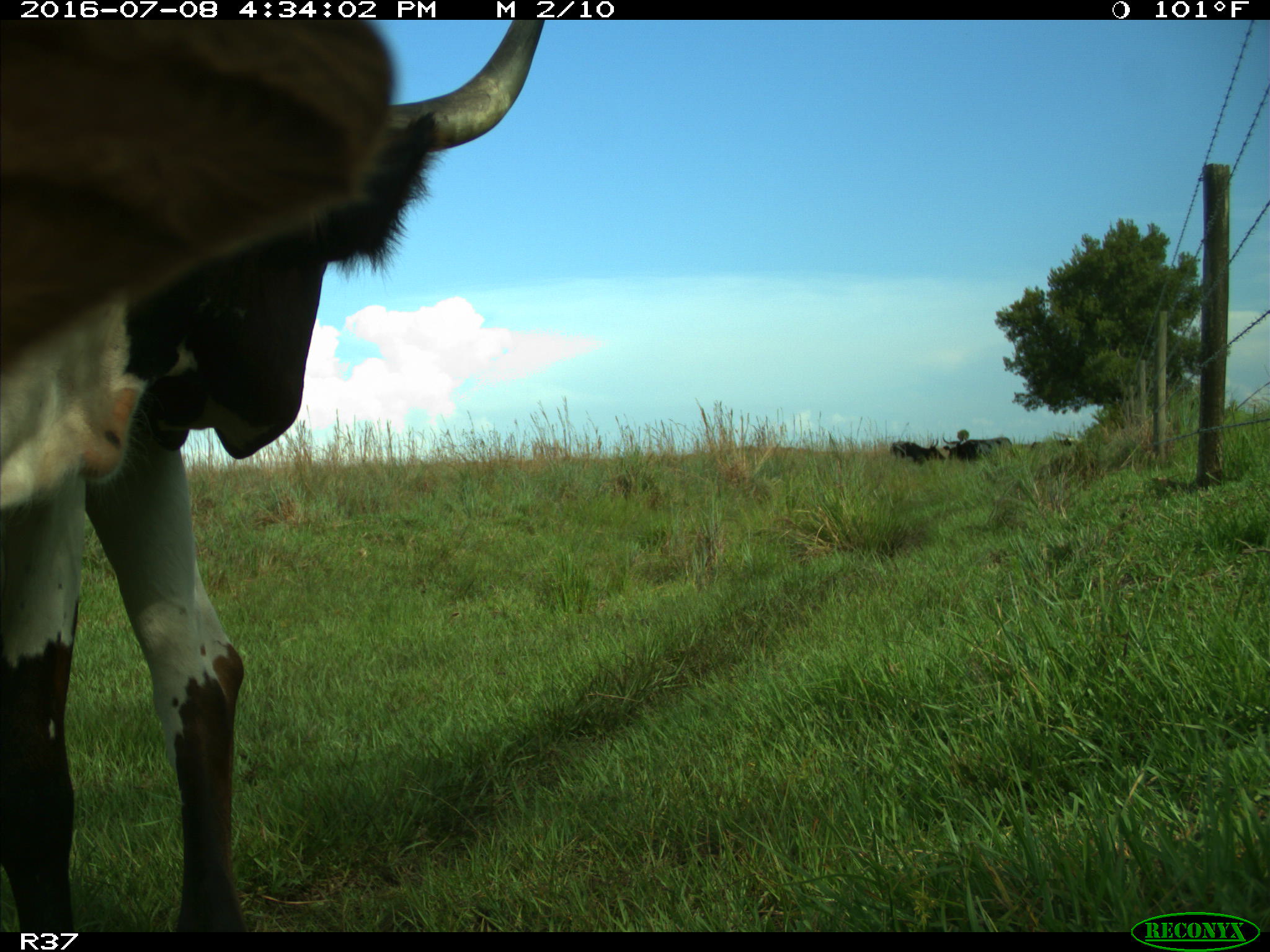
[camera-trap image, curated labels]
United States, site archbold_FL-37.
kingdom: Animalia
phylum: Chordata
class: Mammalia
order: Artiodactyla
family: Bovidae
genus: Bos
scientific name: Bos taurus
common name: domestic cow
Bos taurus (domestic cow).